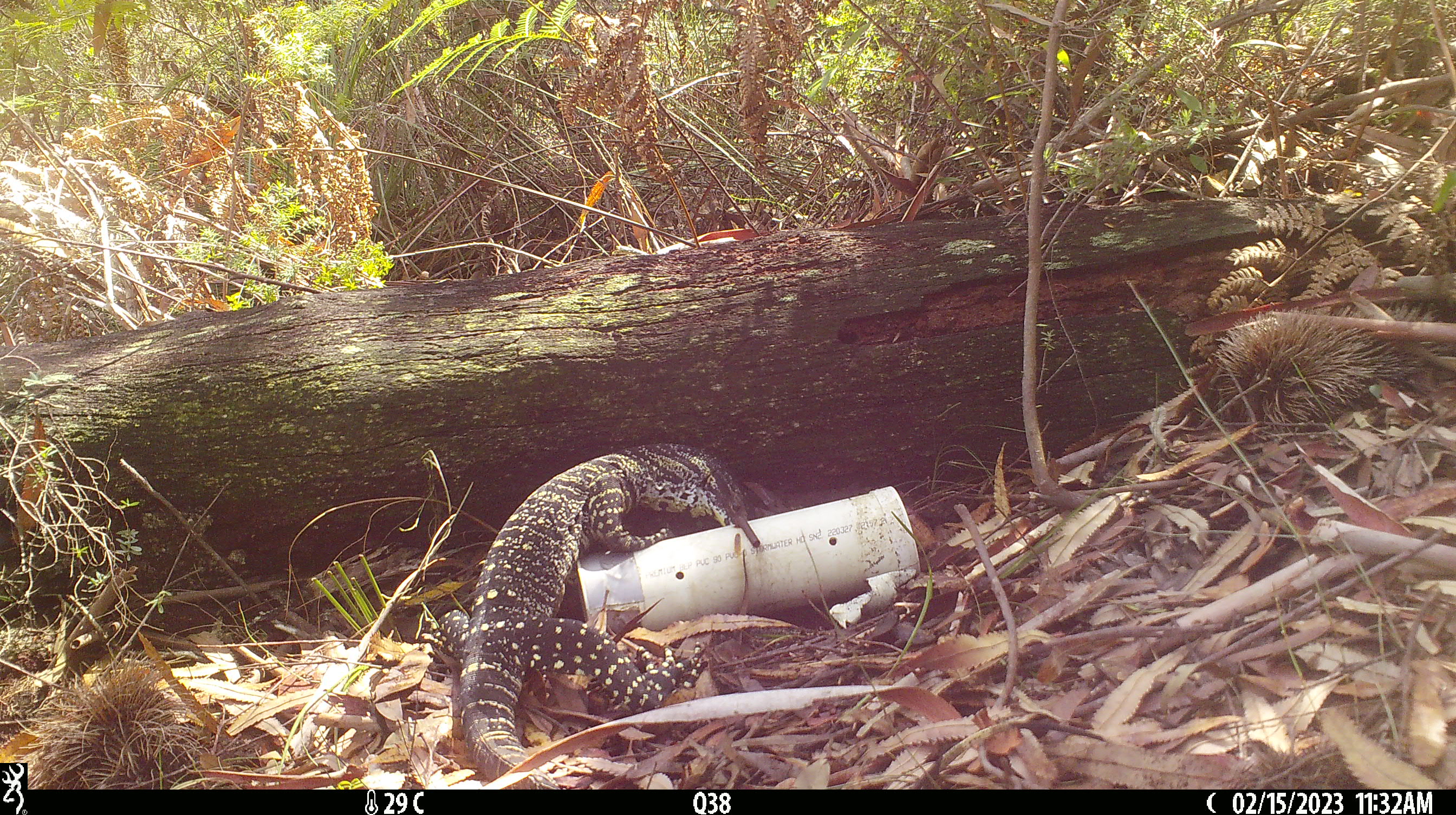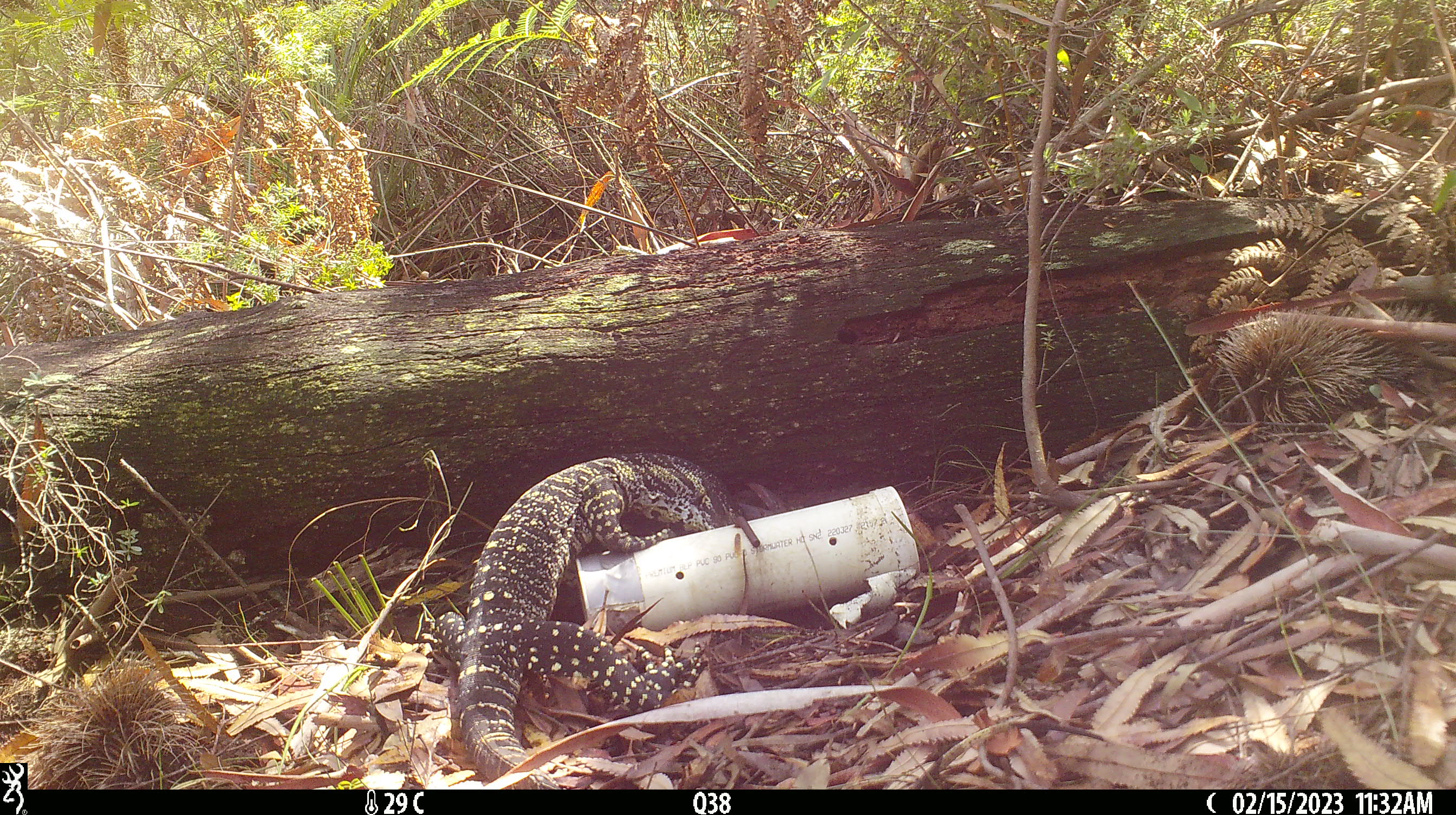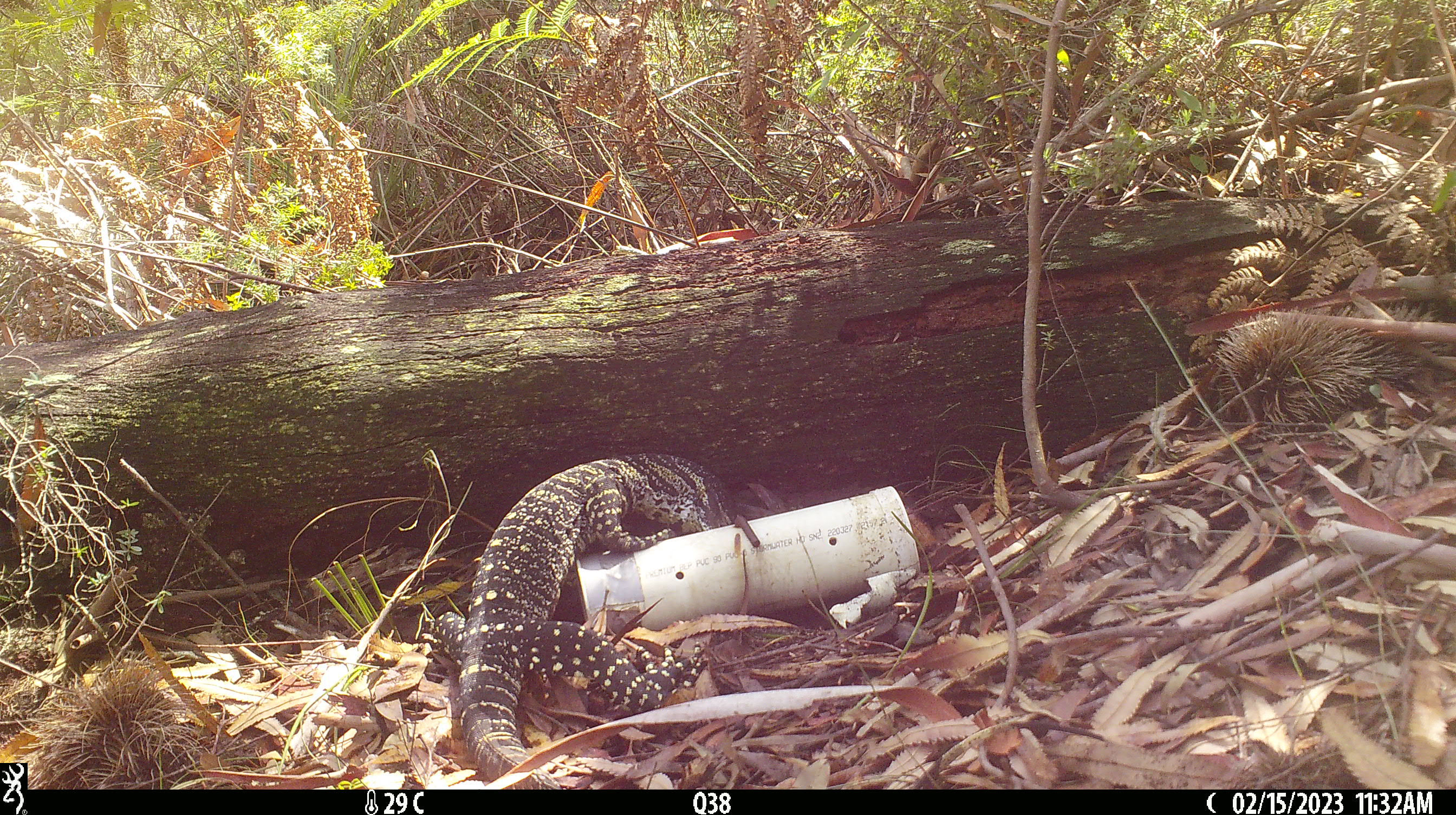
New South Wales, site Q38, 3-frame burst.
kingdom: Animalia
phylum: Chordata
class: Reptilia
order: Squamata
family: Varanidae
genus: Varanus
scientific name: Varanus varius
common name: lace monitor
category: goanna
Goanna (lace monitor) (Varanus varius).